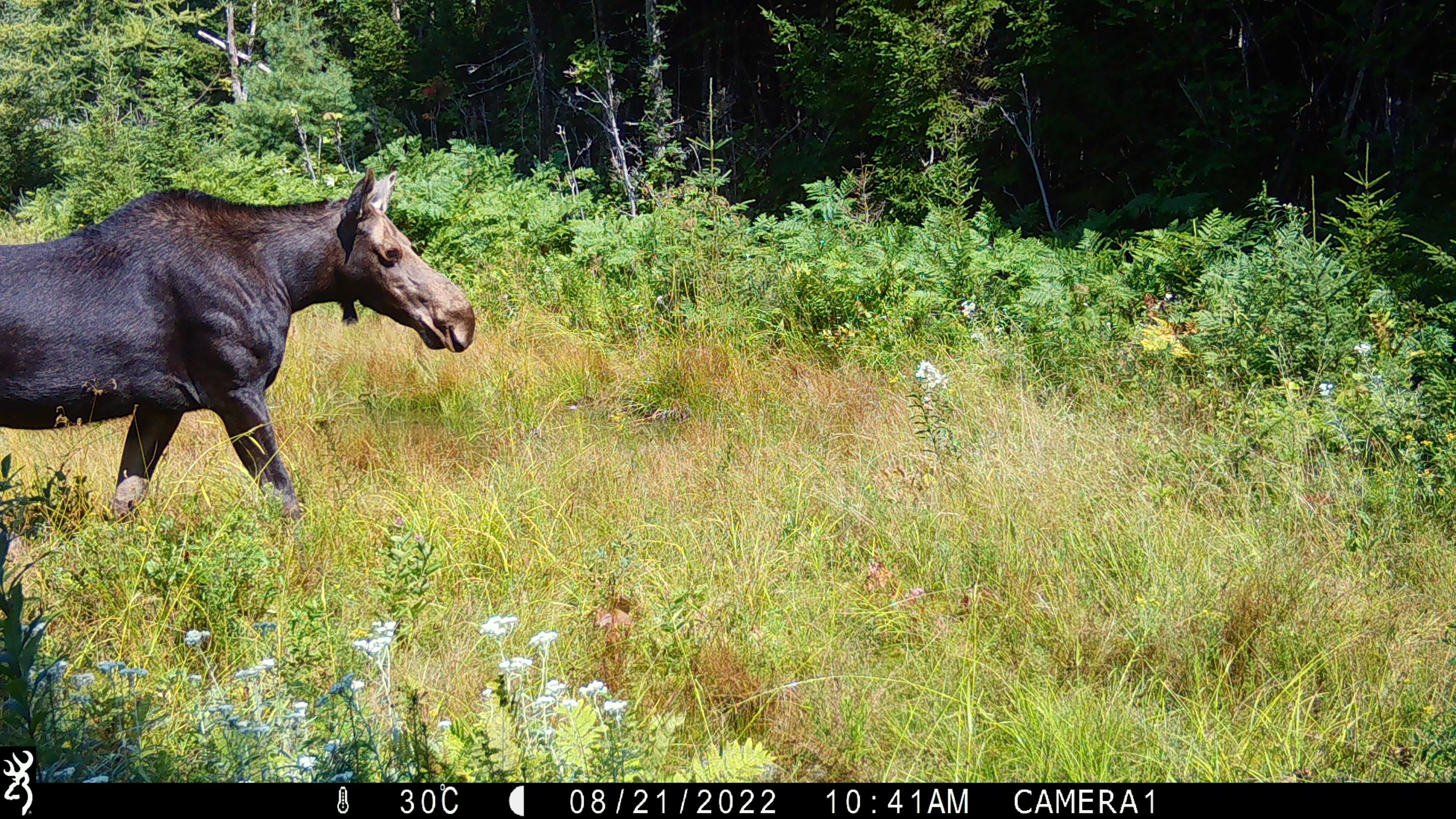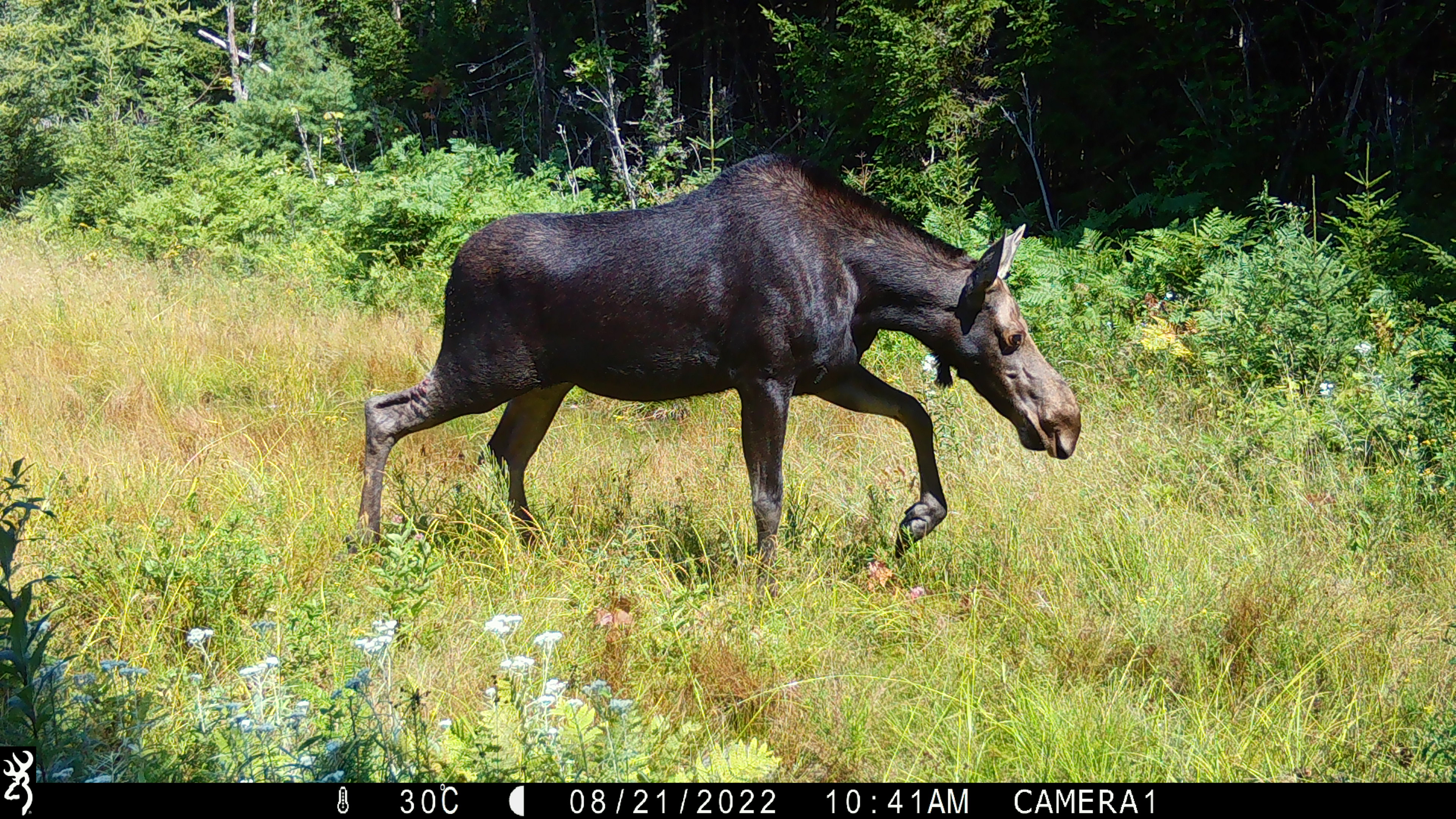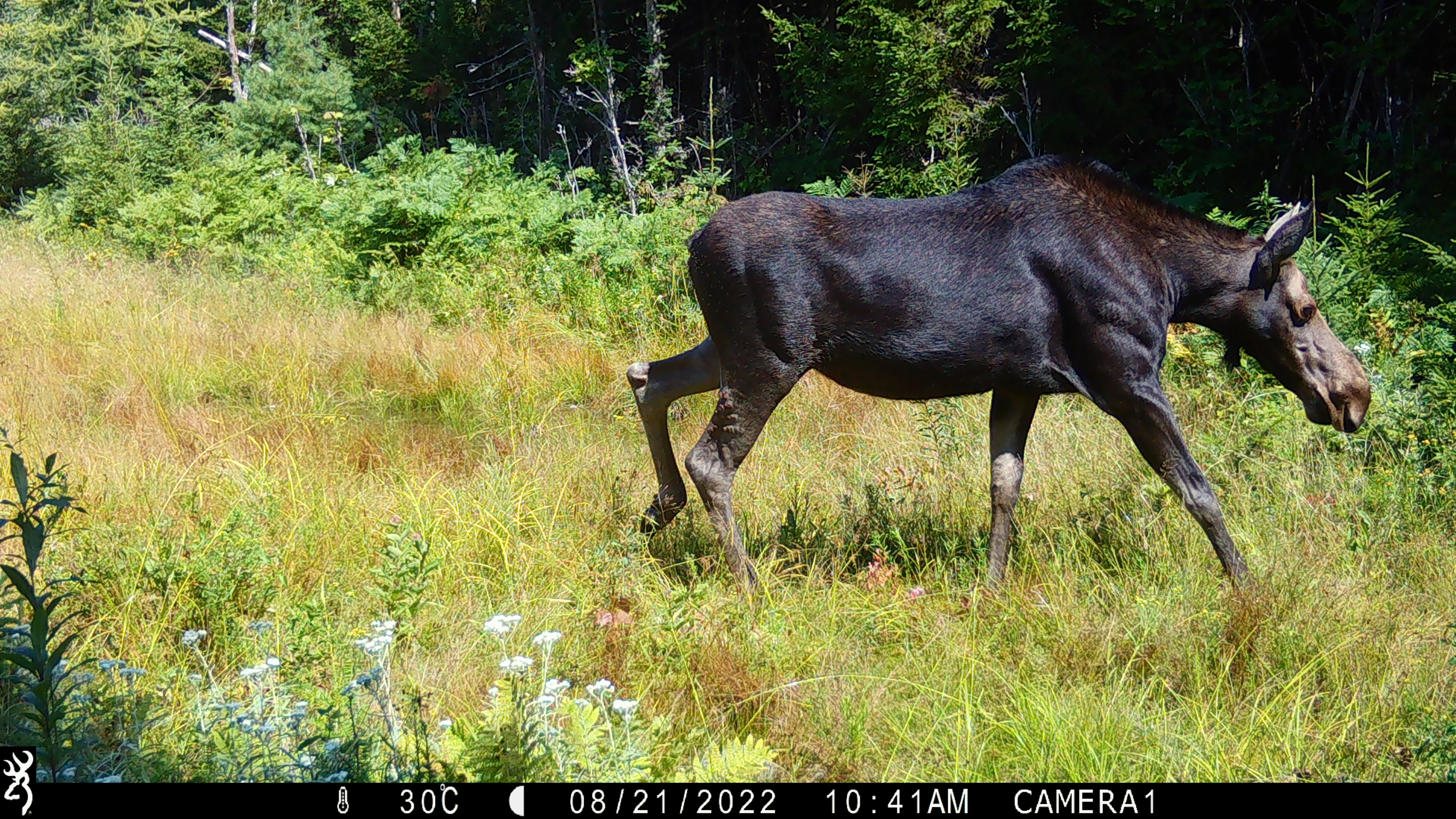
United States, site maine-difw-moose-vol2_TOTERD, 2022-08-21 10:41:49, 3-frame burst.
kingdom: Animalia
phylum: Chordata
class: Mammalia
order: Artiodactyla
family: Cervidae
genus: Alces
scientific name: Alces alces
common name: moose